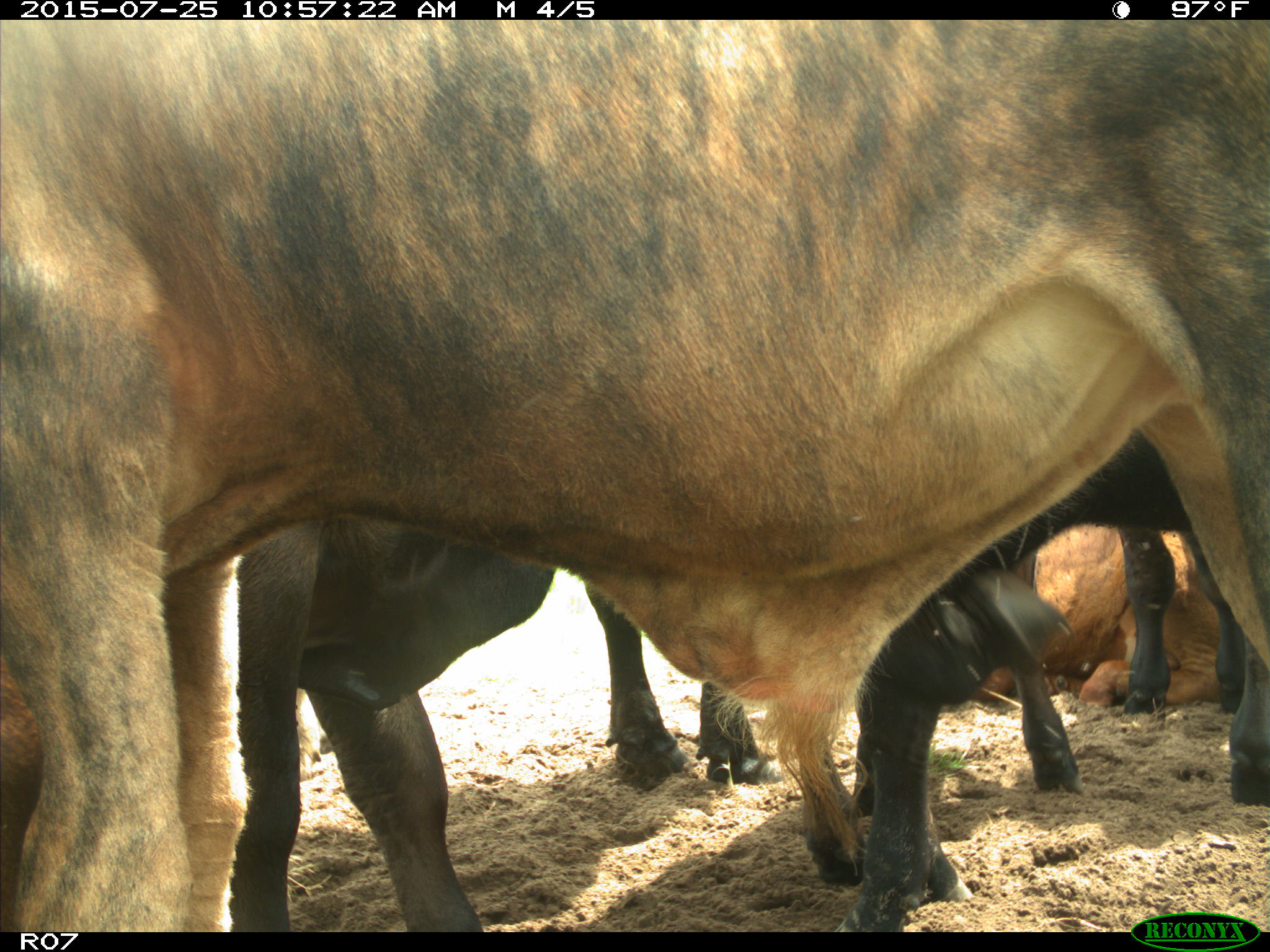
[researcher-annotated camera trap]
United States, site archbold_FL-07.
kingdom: Animalia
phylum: Chordata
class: Mammalia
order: Artiodactyla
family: Bovidae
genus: Bos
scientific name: Bos taurus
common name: domestic cow